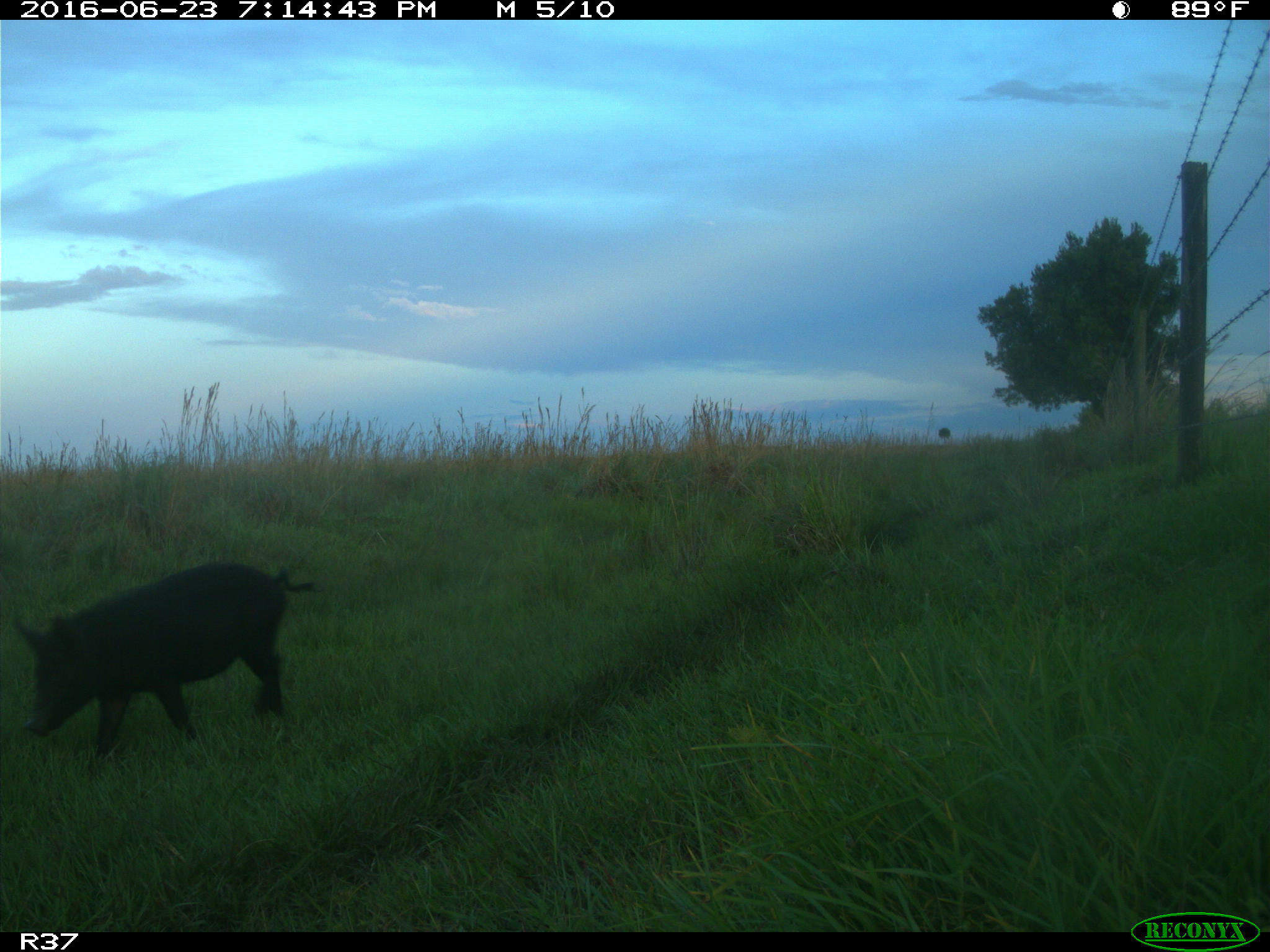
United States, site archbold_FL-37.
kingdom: Animalia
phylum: Chordata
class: Mammalia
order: Artiodactyla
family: Suidae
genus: Sus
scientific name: Sus scrofa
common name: wild boar